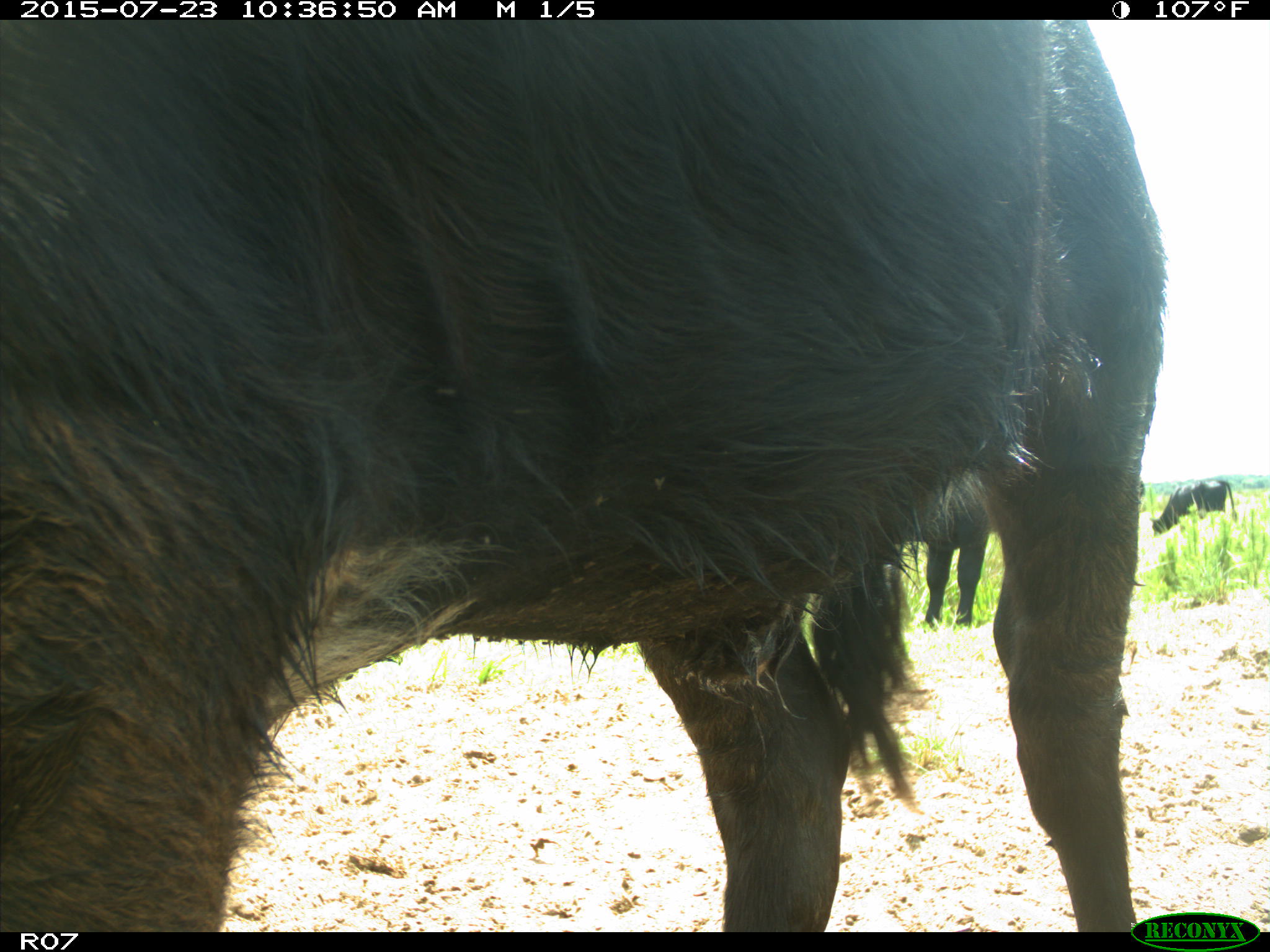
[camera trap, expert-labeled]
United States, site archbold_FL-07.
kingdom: Animalia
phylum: Chordata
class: Mammalia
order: Artiodactyla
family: Bovidae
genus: Bos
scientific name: Bos taurus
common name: domestic cow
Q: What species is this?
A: Bos taurus (domestic cow).